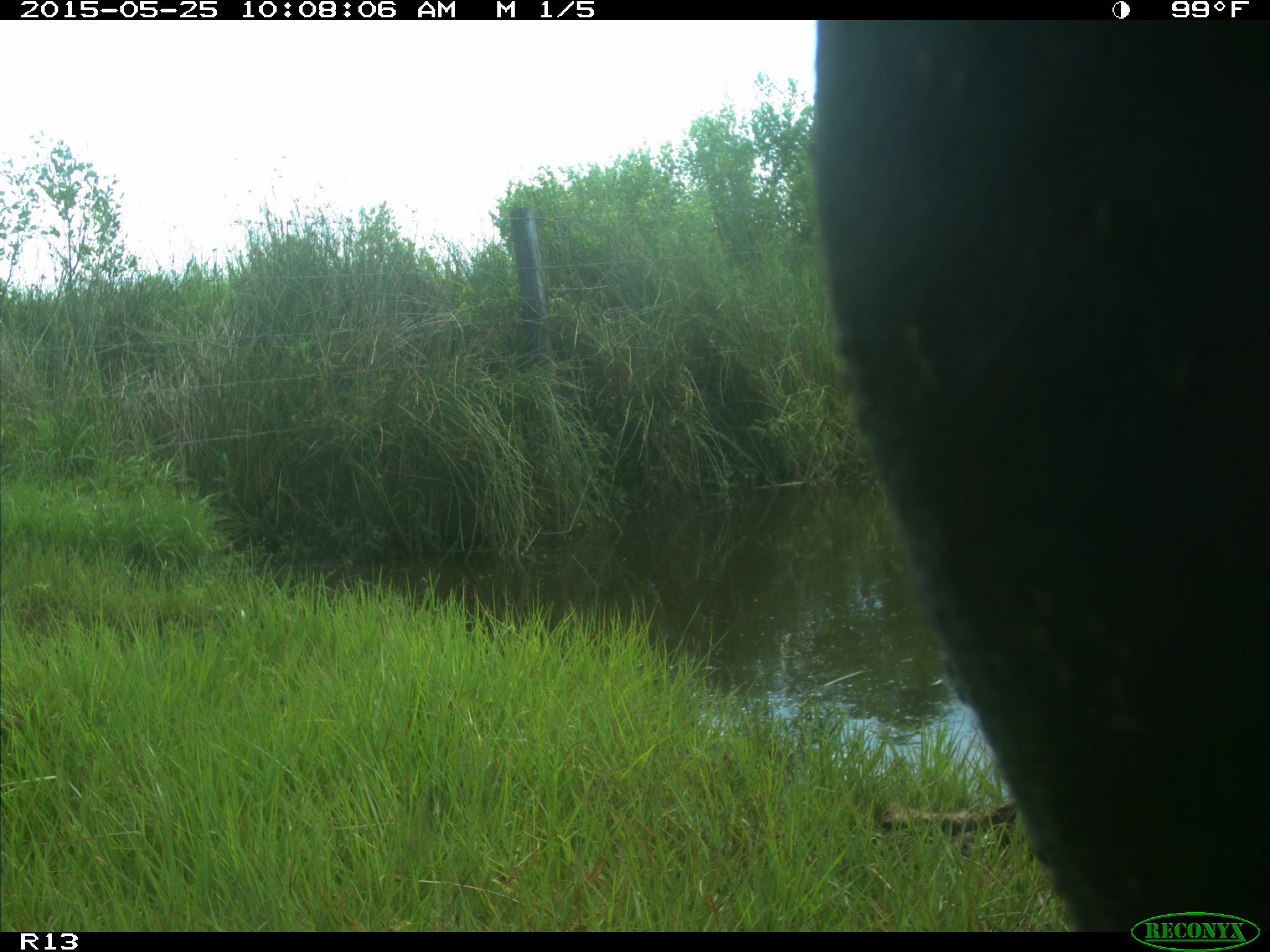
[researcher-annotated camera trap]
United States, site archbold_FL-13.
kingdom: Animalia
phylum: Chordata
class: Mammalia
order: Artiodactyla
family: Bovidae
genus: Bos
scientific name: Bos taurus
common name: domestic cow